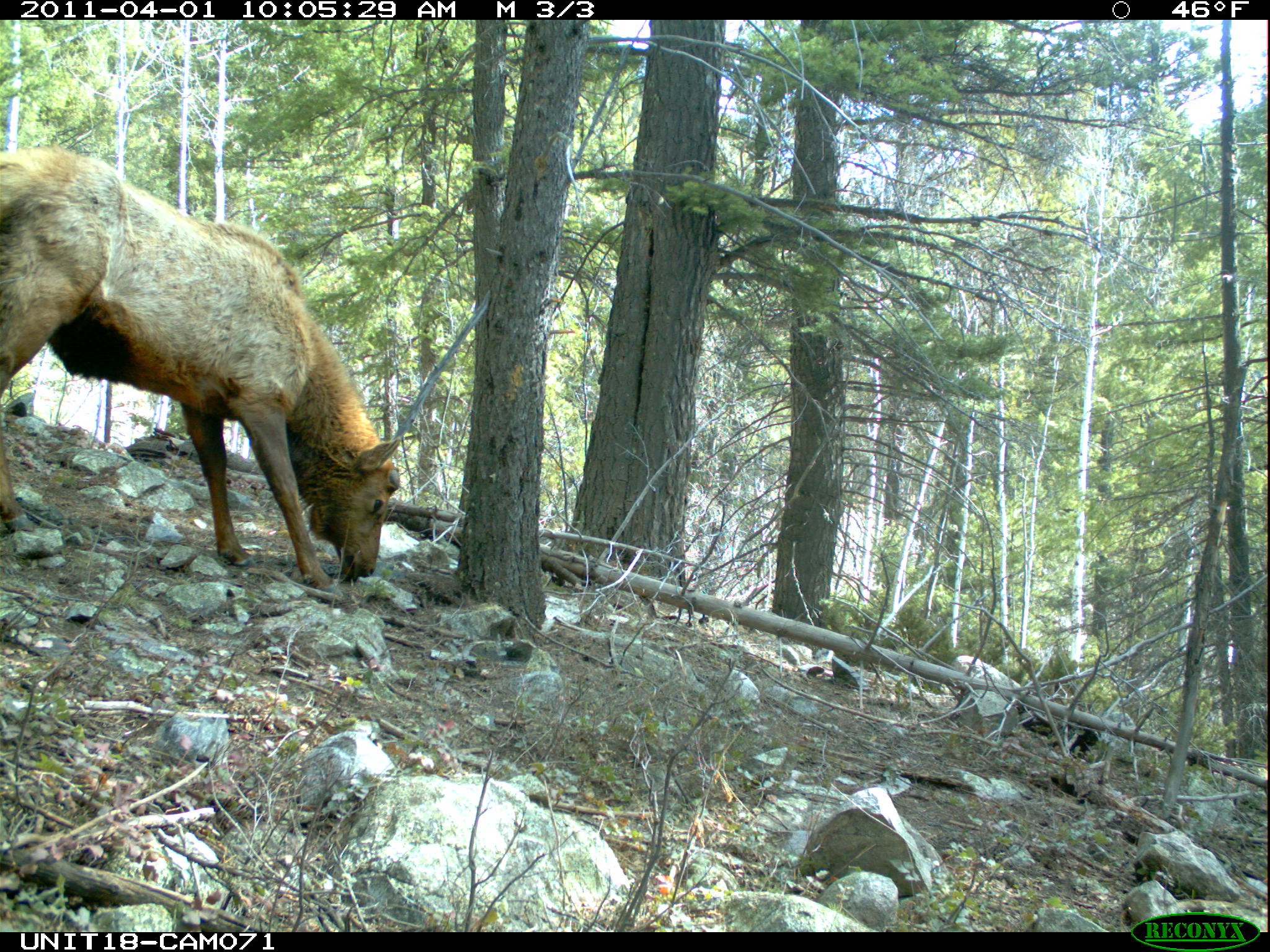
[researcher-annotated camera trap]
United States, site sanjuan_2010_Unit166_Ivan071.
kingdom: Animalia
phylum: Chordata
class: Mammalia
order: Artiodactyla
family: Cervidae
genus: Cervus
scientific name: Cervus elaphus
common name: red deer